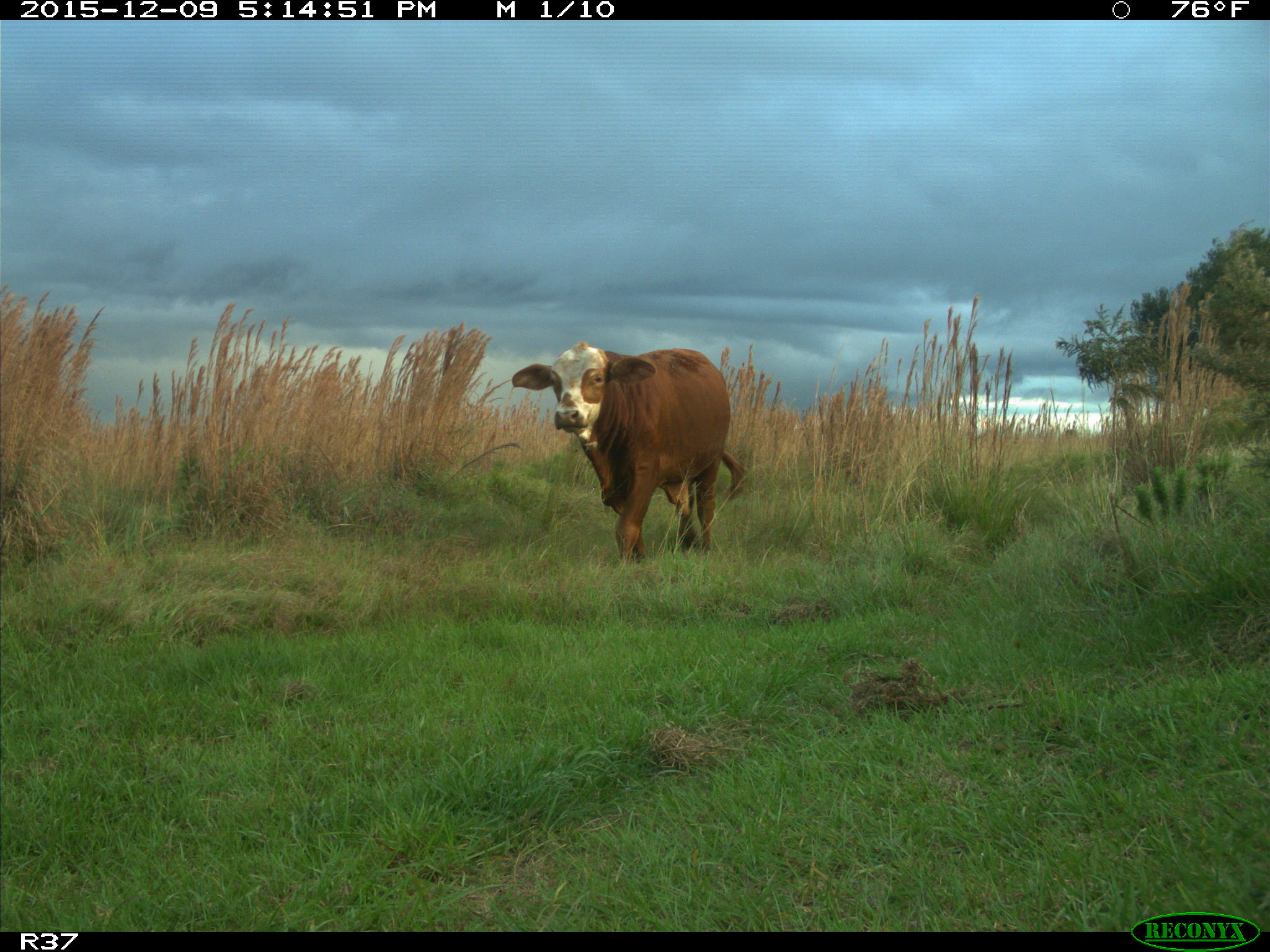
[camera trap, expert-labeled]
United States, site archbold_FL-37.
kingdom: Animalia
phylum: Chordata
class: Mammalia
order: Artiodactyla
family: Bovidae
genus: Bos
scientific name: Bos taurus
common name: domestic cow